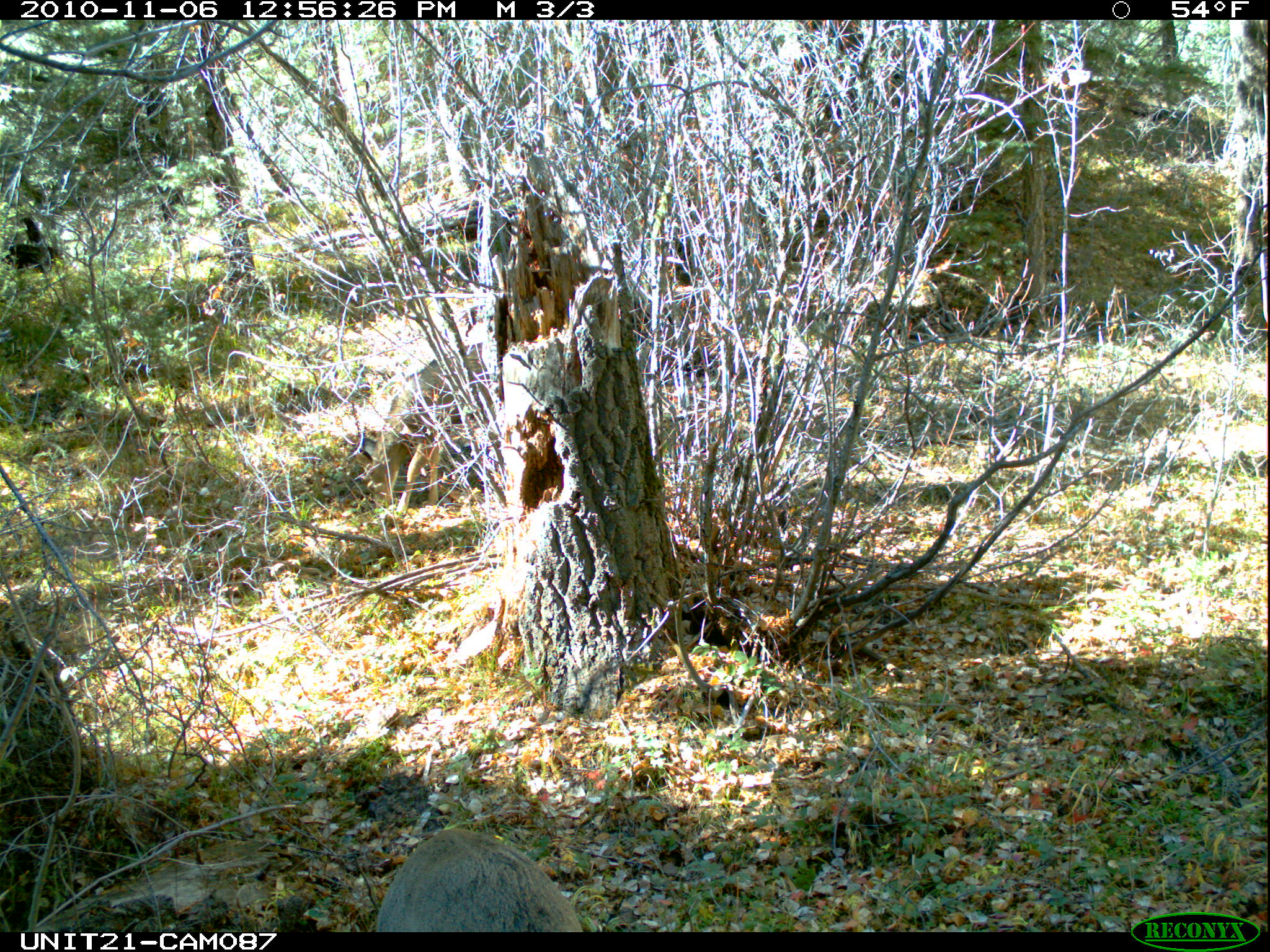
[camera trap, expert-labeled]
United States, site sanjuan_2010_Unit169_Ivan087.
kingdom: Animalia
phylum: Chordata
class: Mammalia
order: Artiodactyla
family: Cervidae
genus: Odocoileus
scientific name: Odocoileus hemionus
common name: mule deer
Odocoileus hemionus (mule deer).